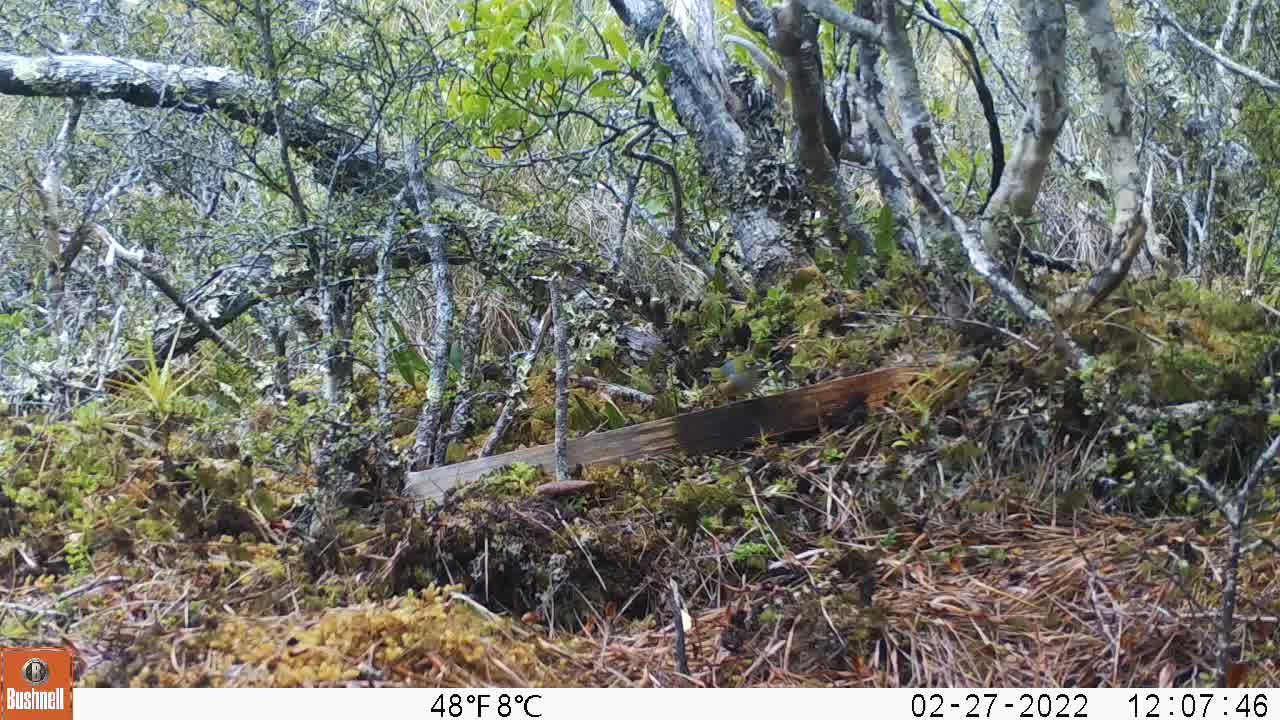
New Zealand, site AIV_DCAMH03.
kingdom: Animalia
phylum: Chordata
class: Aves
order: Passeriformes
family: Zosteropidae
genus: Zosterops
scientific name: Zosterops lateralis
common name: silvereye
Silvereye (Zosterops lateralis).